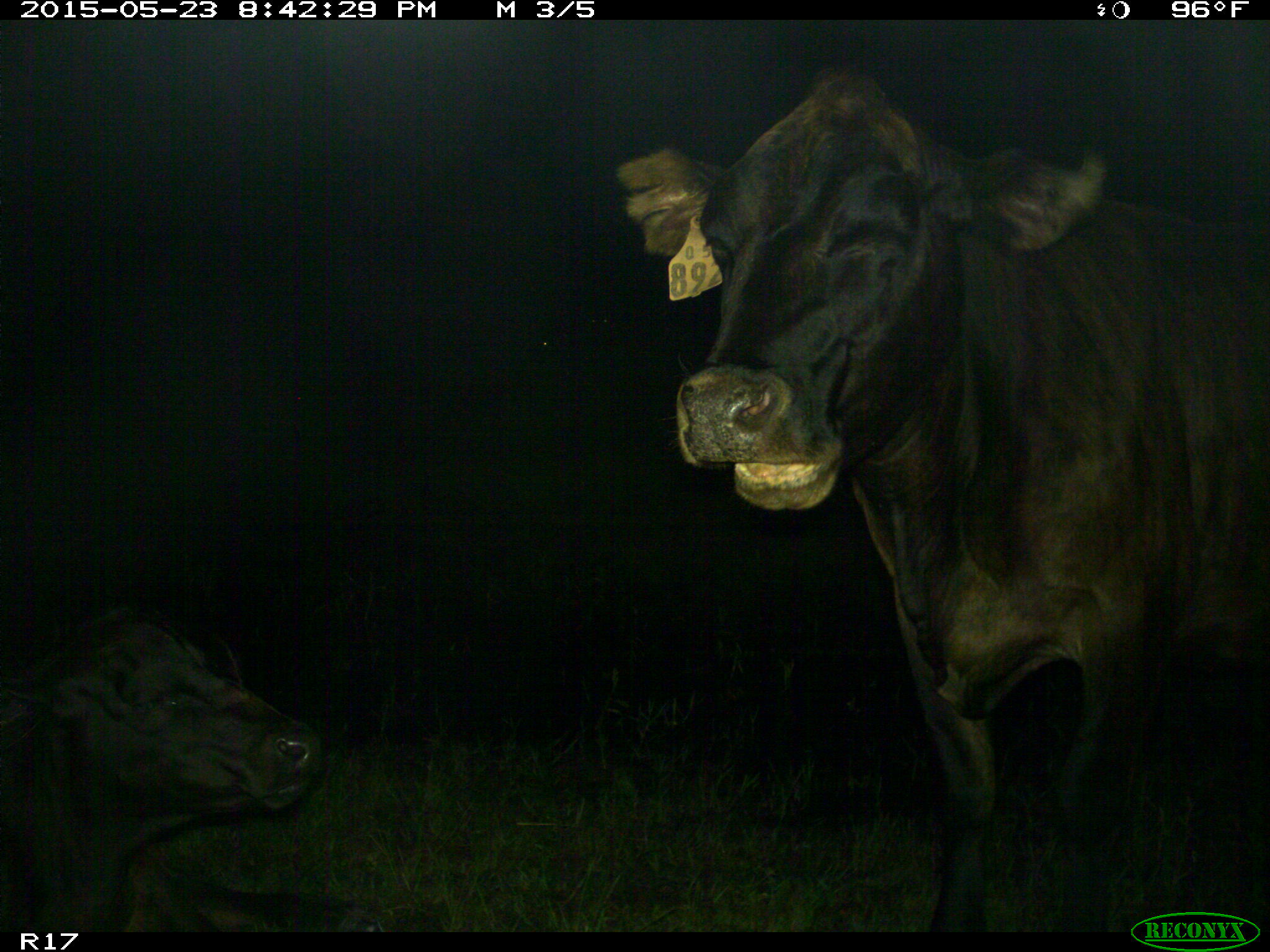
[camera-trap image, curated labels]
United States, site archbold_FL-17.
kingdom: Animalia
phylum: Chordata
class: Mammalia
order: Artiodactyla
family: Bovidae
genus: Bos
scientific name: Bos taurus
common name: domestic cow